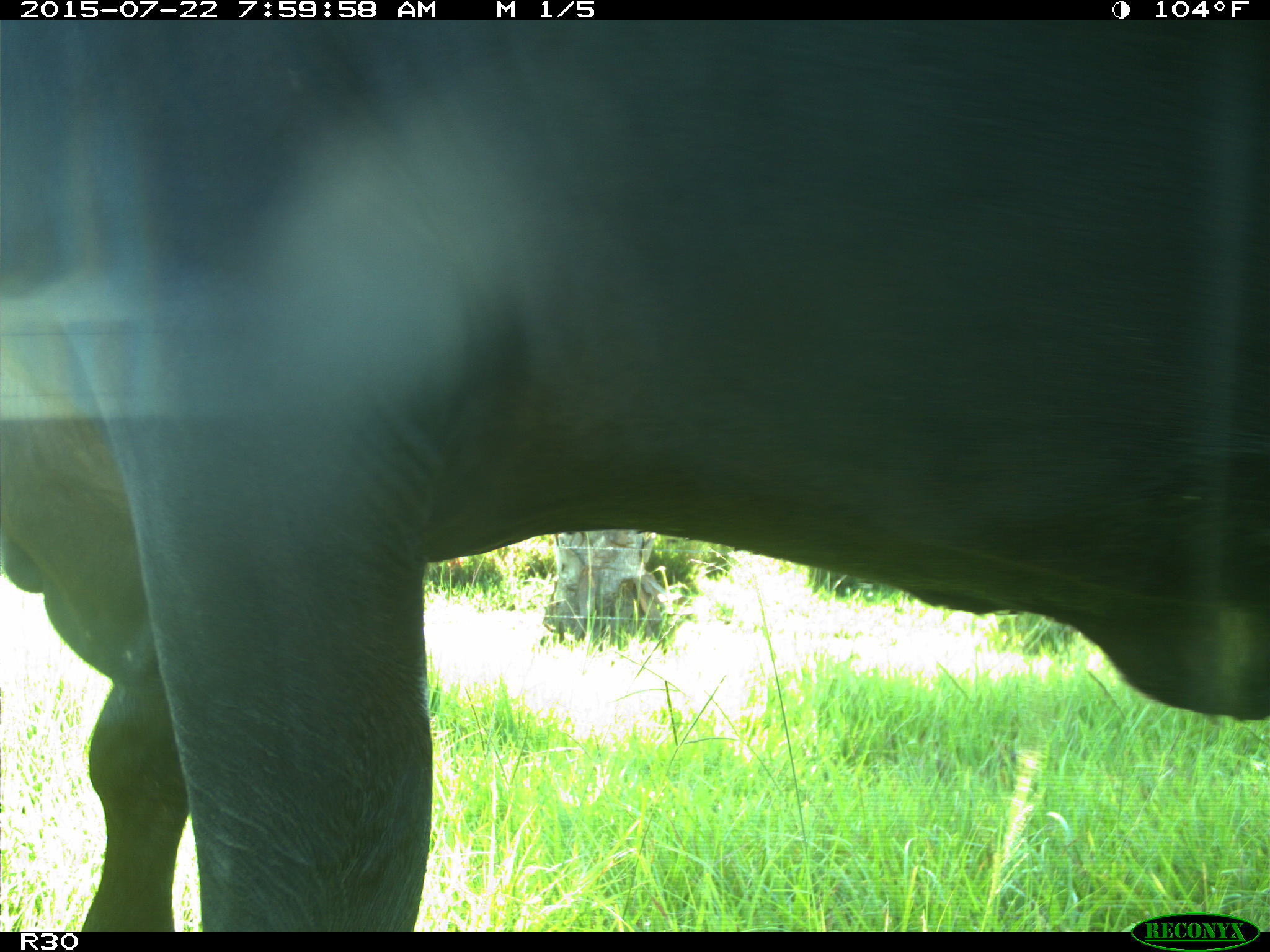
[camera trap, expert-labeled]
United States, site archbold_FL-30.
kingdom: Animalia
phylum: Chordata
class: Mammalia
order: Artiodactyla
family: Bovidae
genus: Bos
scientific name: Bos taurus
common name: domestic cow